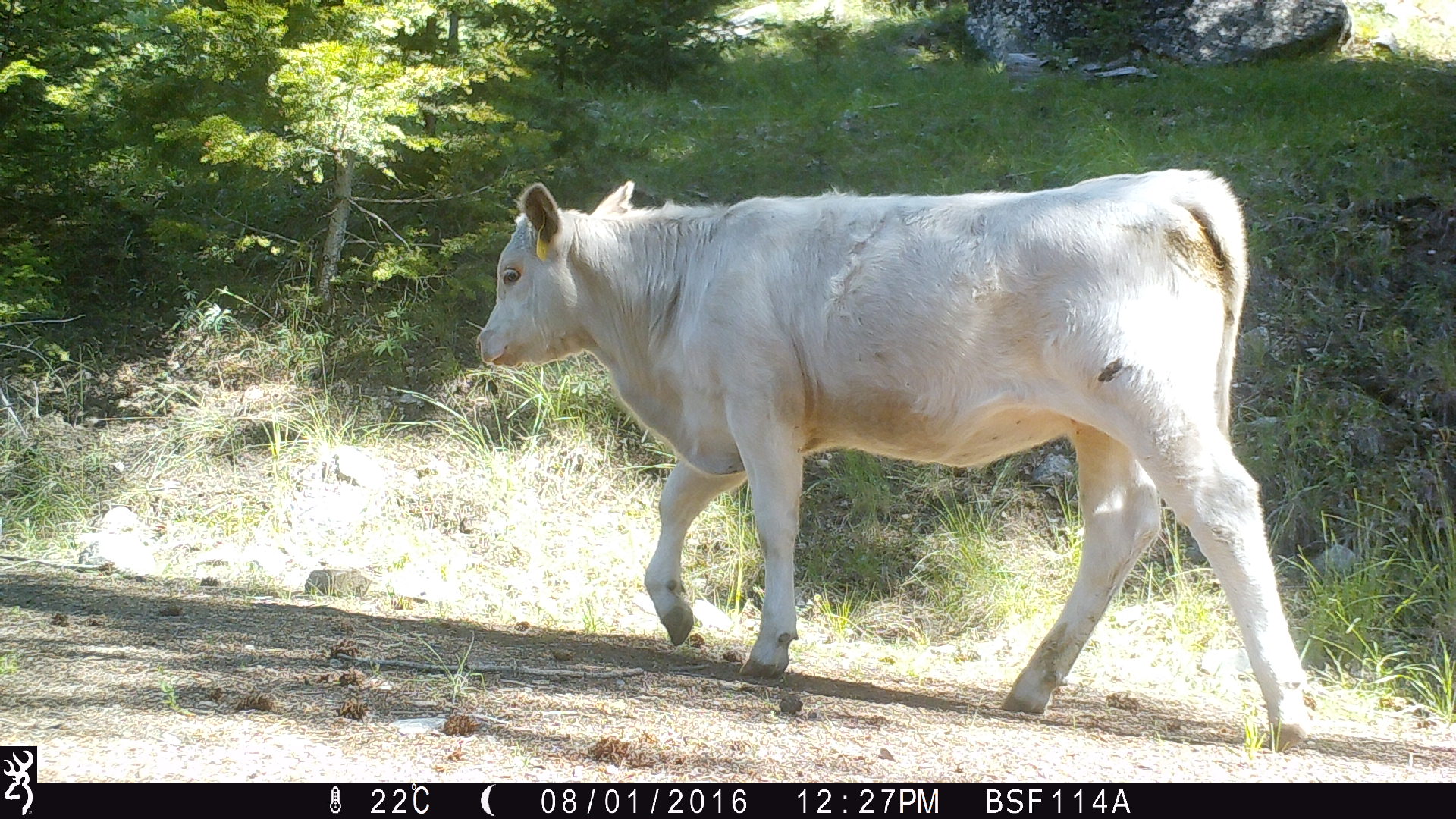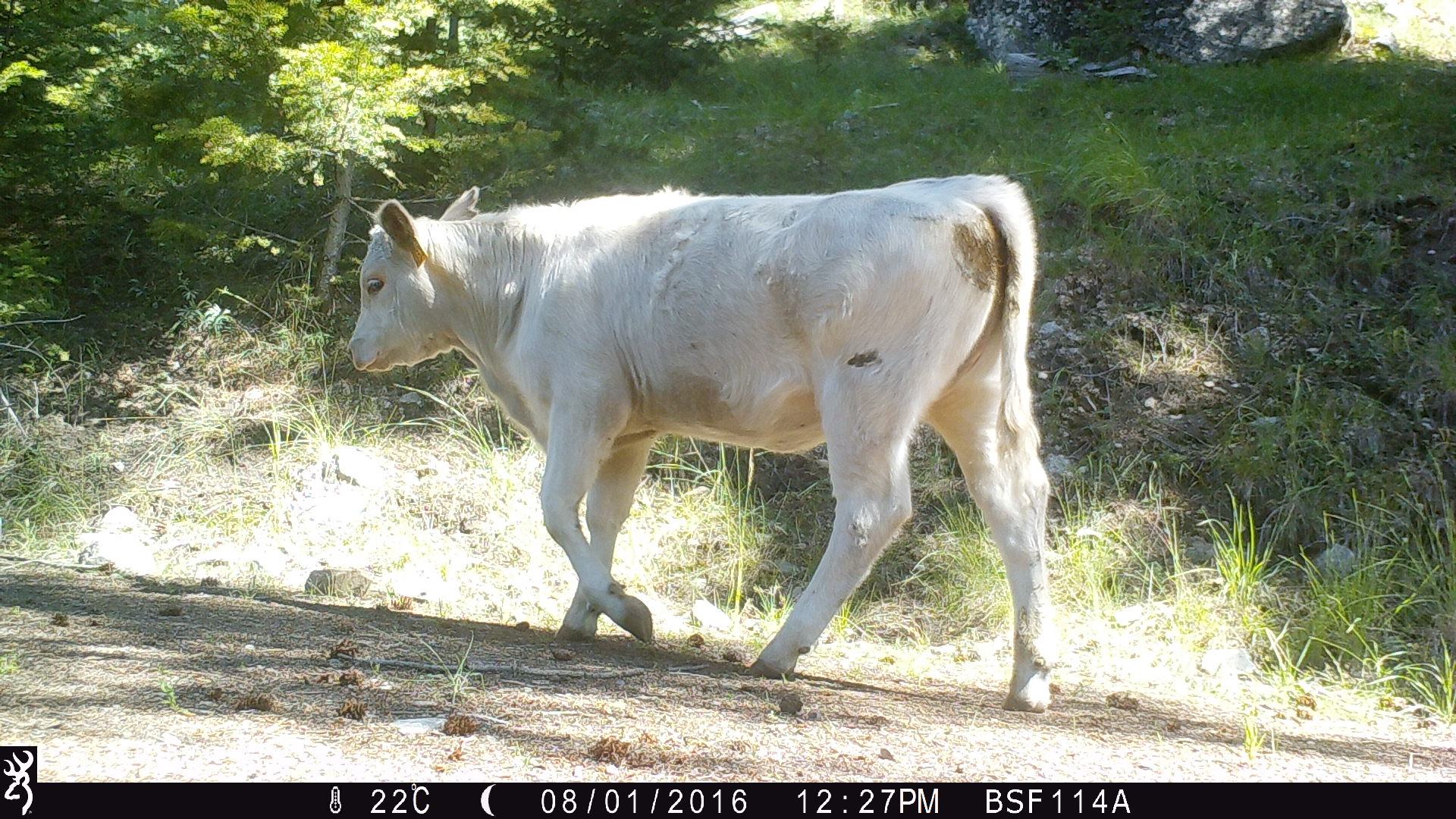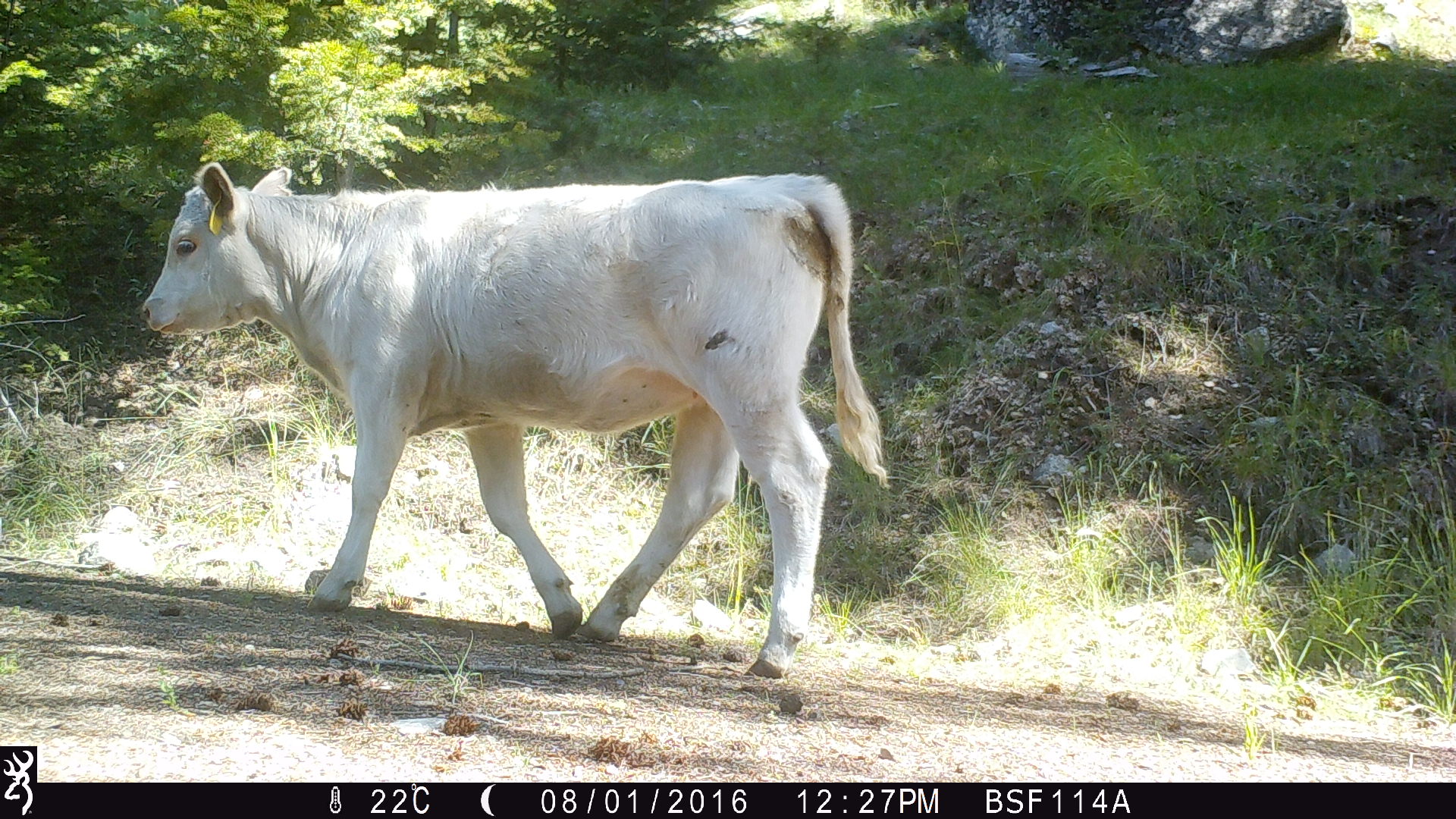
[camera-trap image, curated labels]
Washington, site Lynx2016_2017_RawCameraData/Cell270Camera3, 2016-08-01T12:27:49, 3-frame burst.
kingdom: Animalia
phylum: Chordata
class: Mammalia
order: Artiodactyla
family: Bovidae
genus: Bos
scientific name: Bos taurus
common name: domestic cattle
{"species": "domestic cattle (Bos taurus)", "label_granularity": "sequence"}